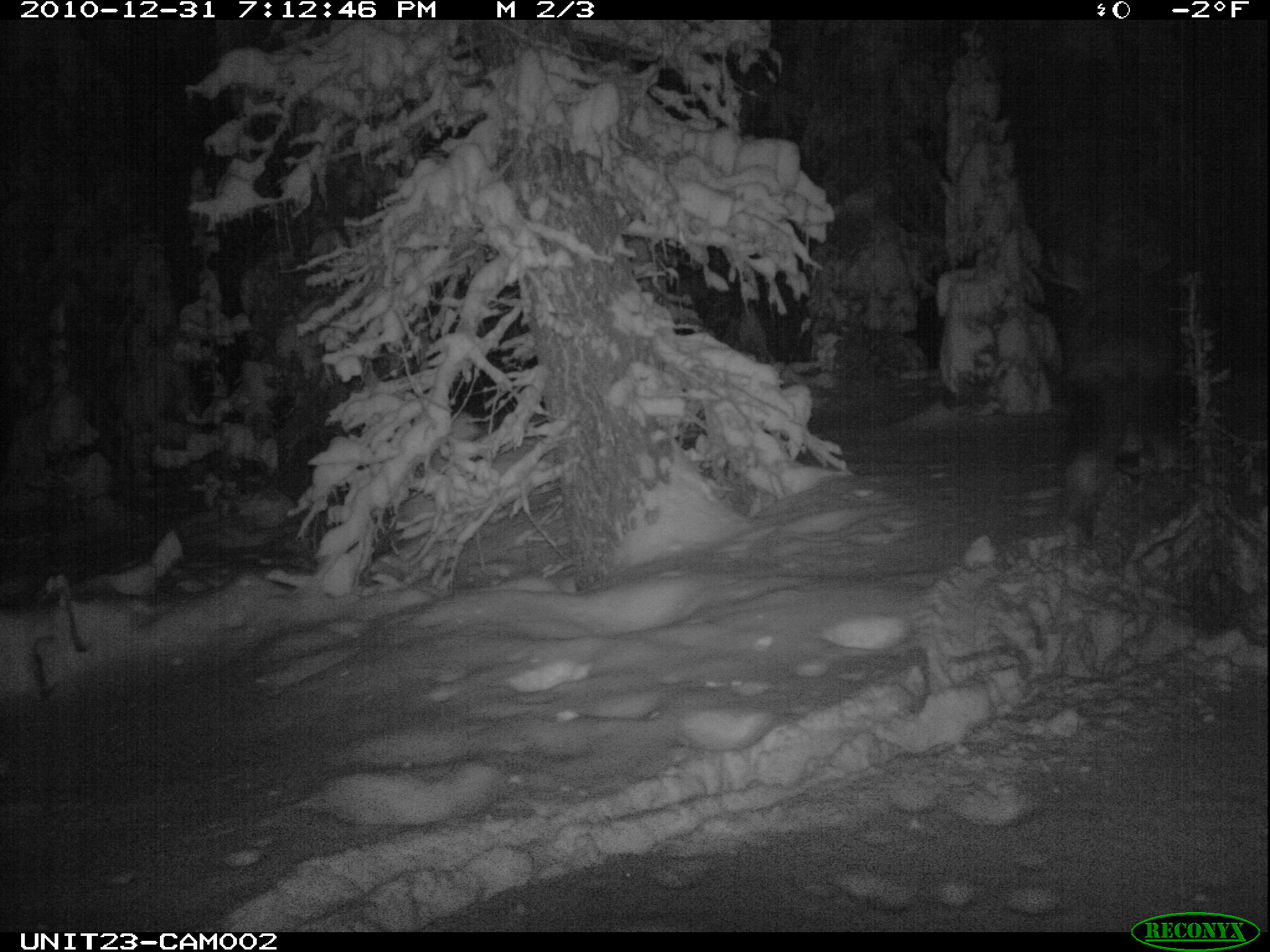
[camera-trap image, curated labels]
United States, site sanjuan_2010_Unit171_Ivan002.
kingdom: Animalia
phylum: Chordata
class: Mammalia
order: Artiodactyla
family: Cervidae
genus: Alces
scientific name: Alces alces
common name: moose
Alces alces (moose).